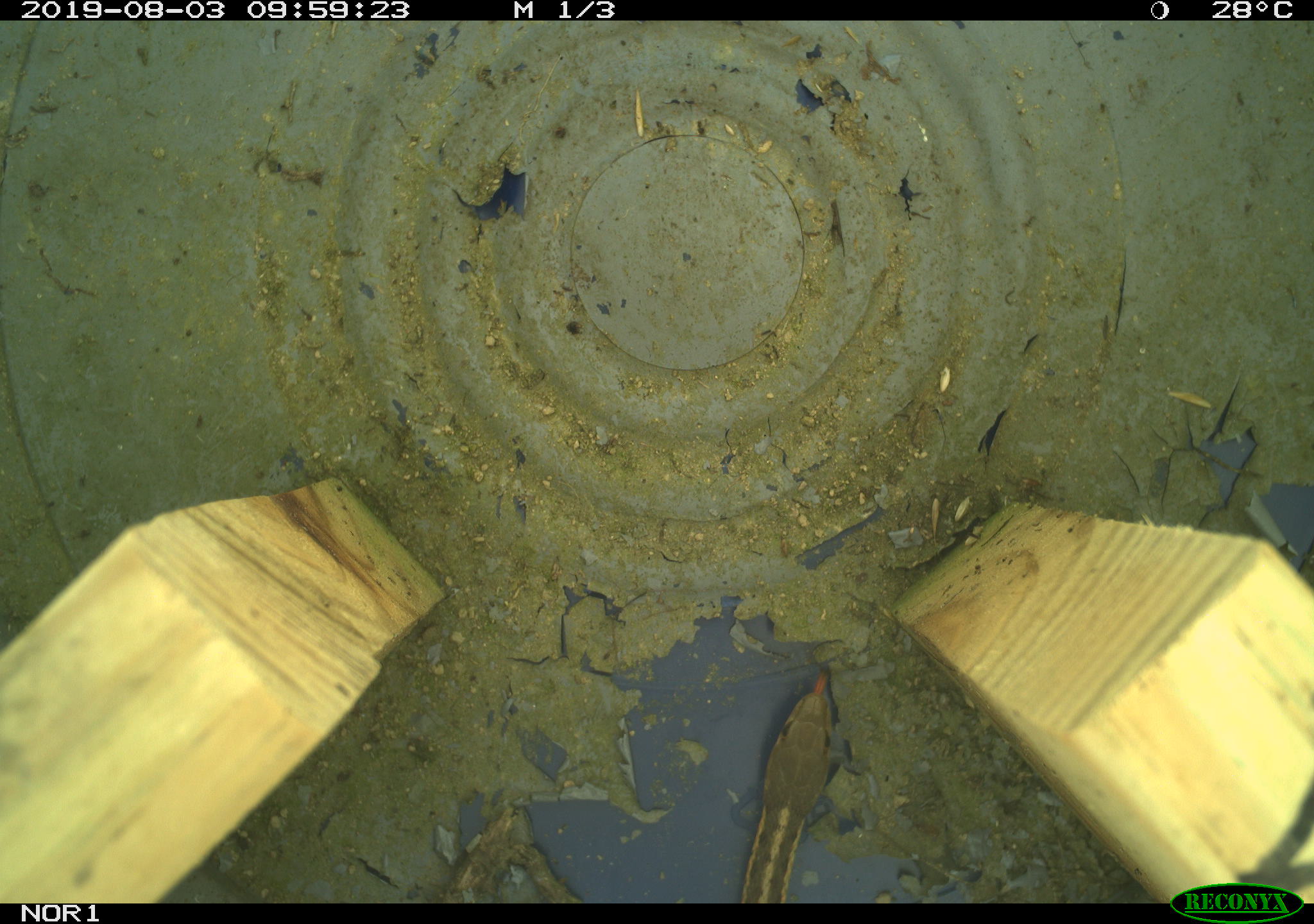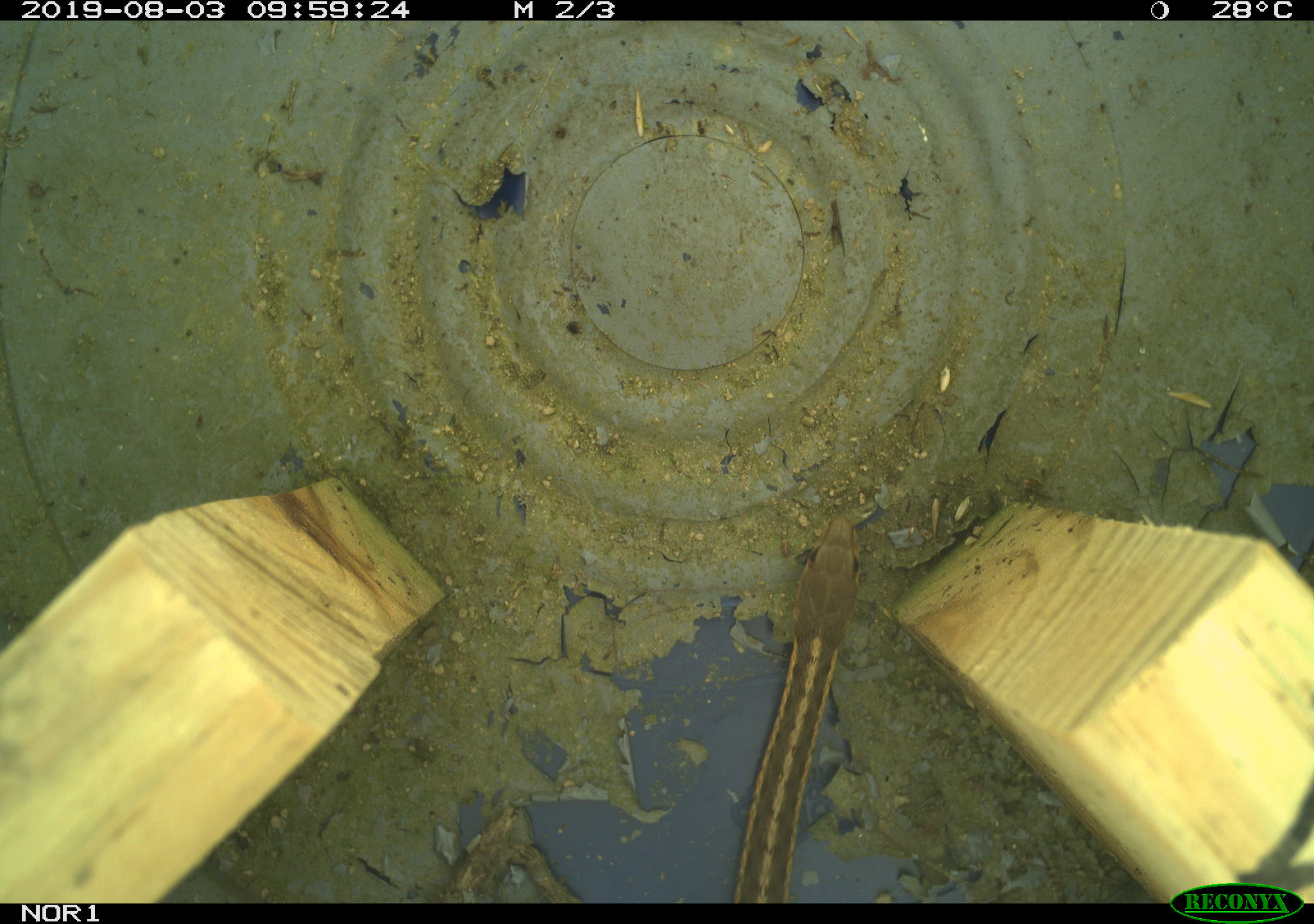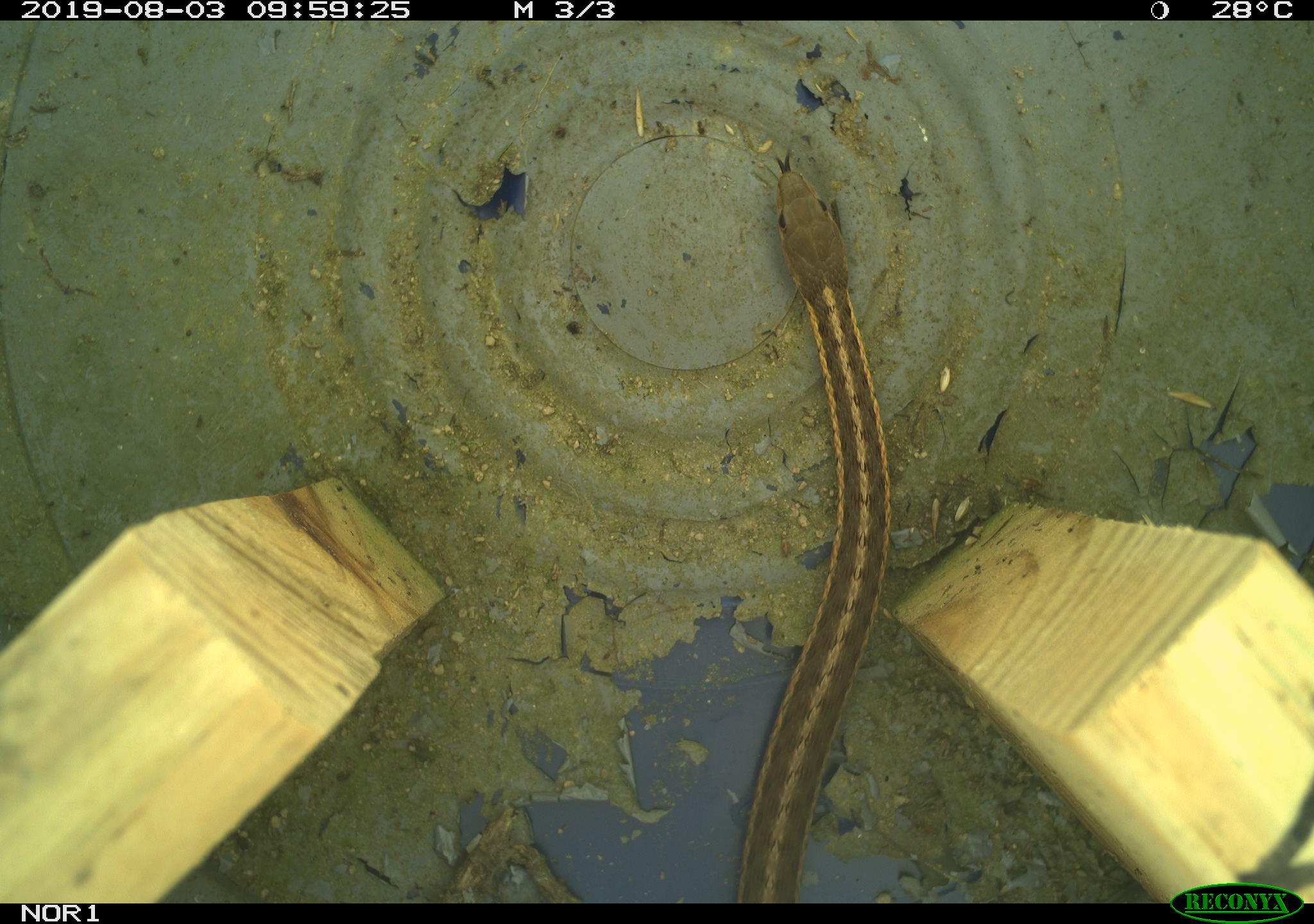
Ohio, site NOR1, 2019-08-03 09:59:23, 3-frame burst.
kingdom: Animalia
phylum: Chordata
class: Reptilia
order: Squamata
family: Colubridae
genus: Thamnophis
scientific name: Thamnophis sirtalis sirtalis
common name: eastern gartersnake